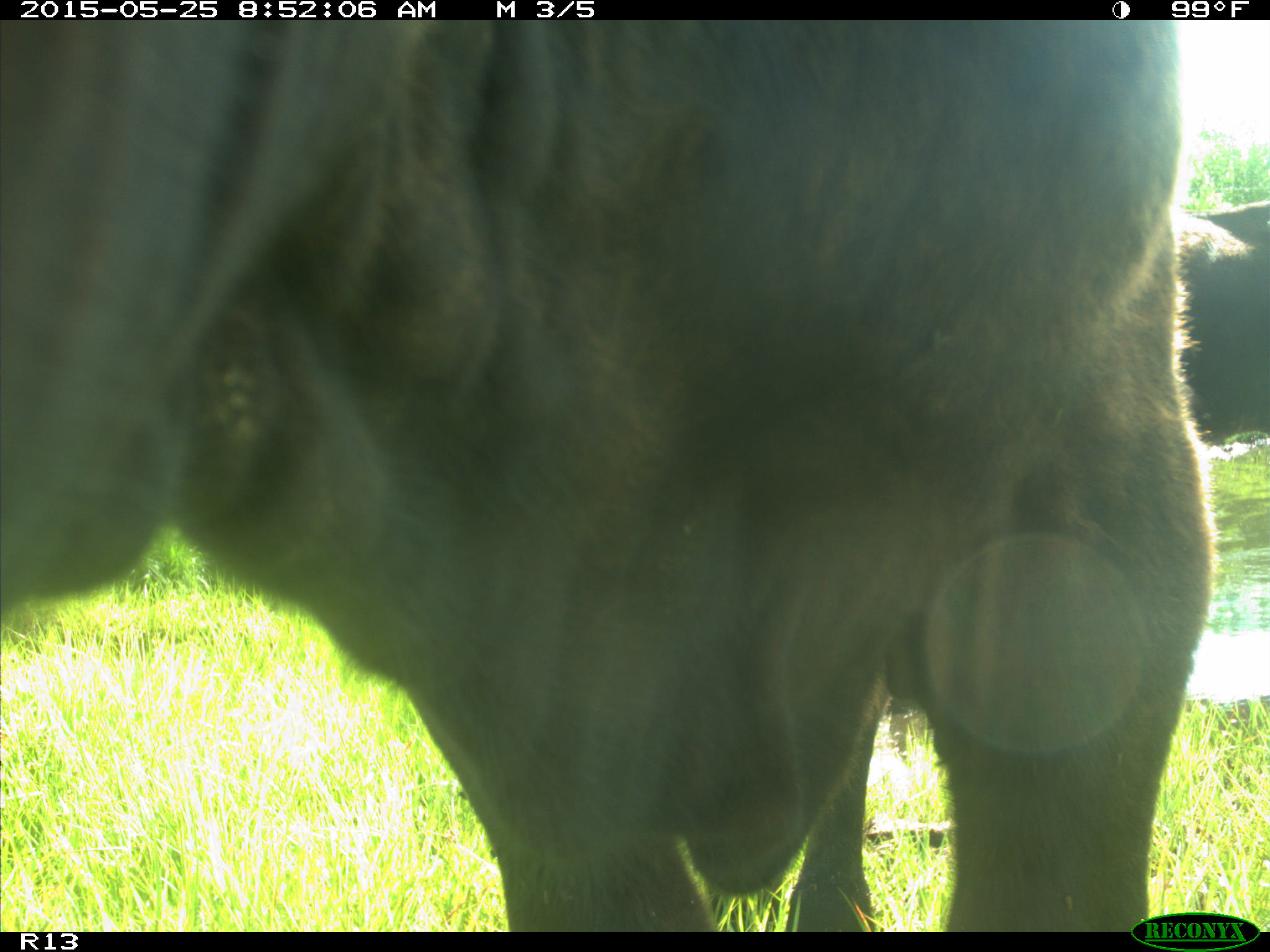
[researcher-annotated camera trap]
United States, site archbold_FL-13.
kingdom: Animalia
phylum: Chordata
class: Mammalia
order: Artiodactyla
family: Bovidae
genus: Bos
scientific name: Bos taurus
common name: domestic cow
Bos taurus (domestic cow).